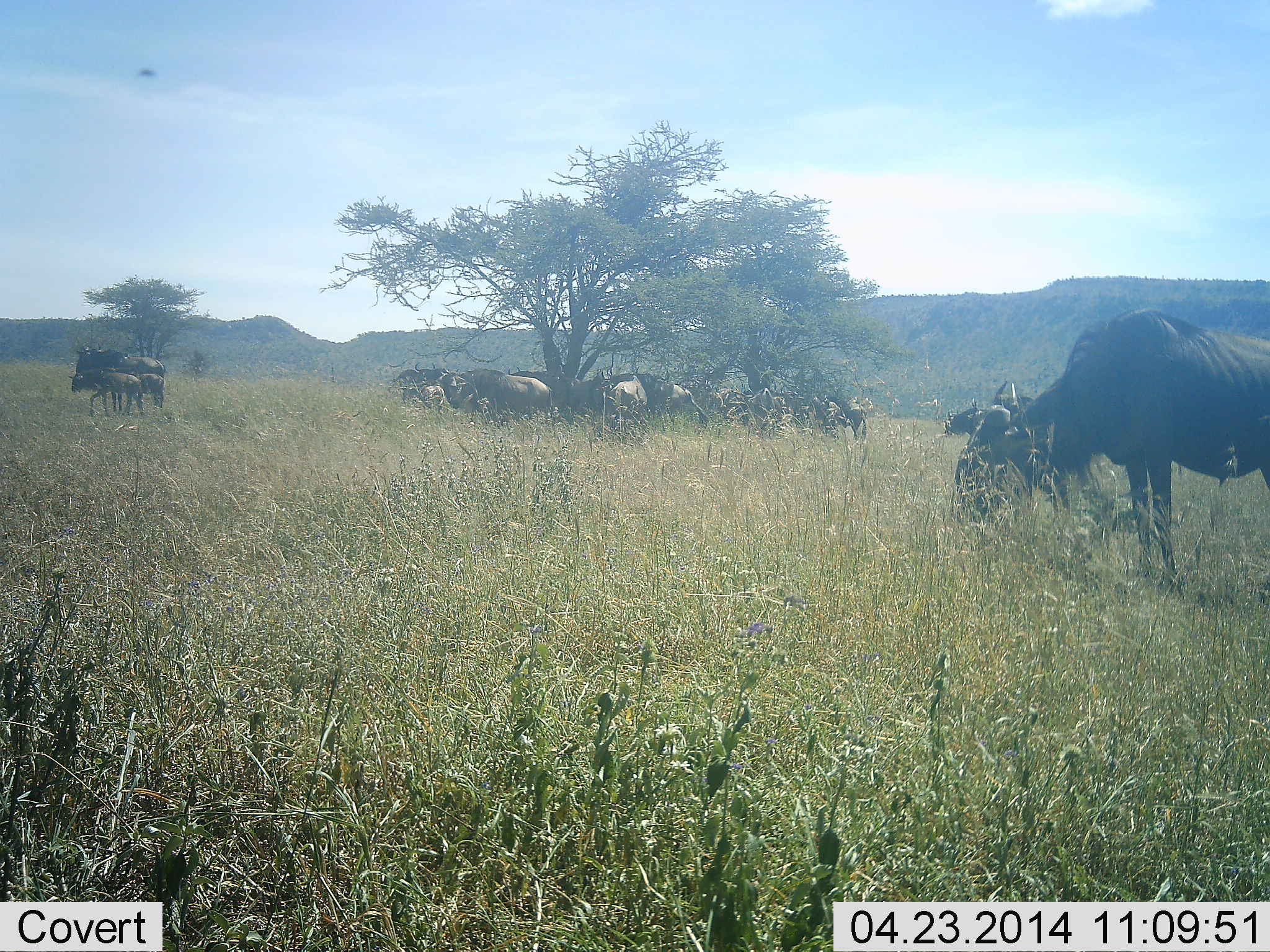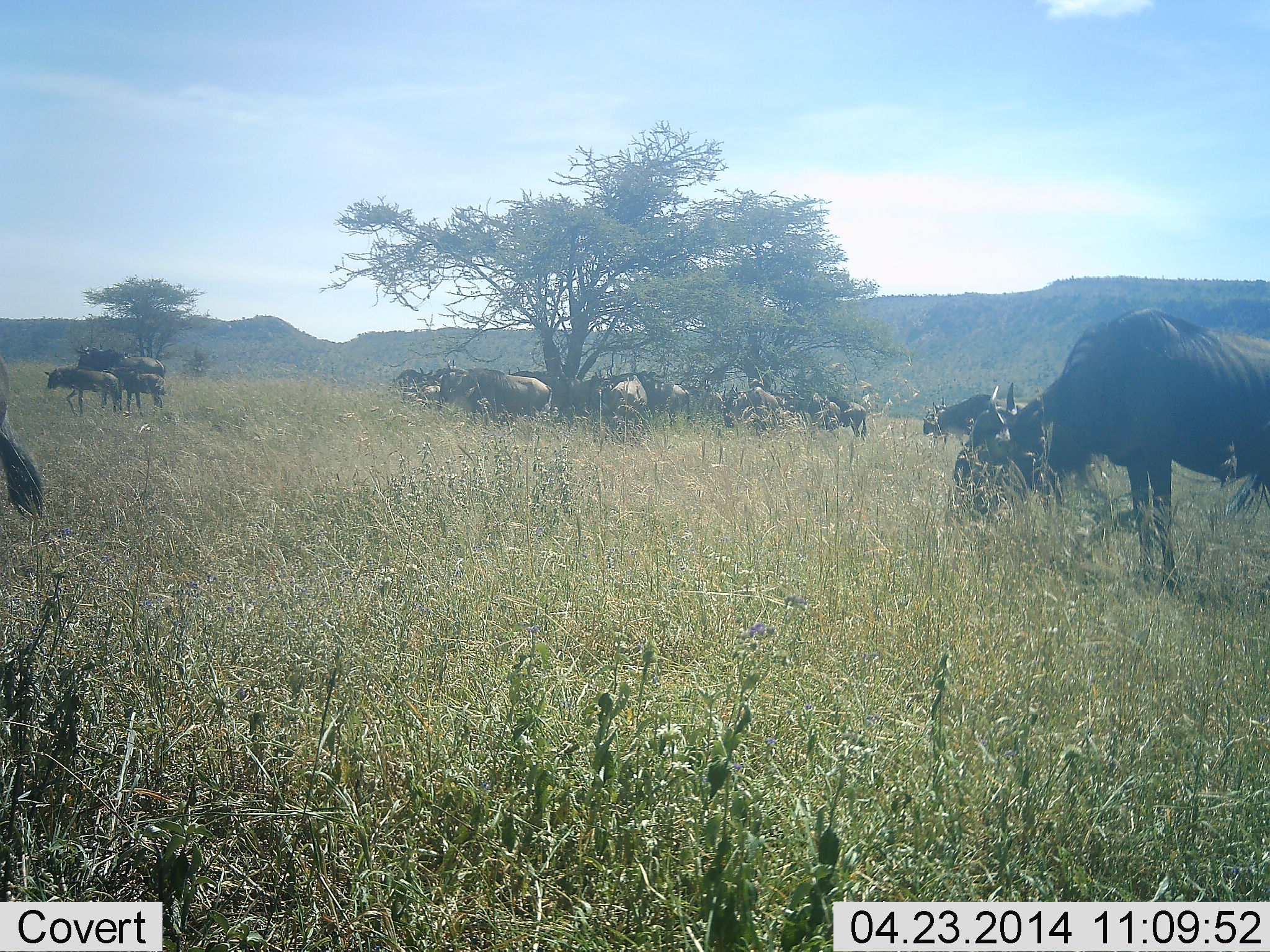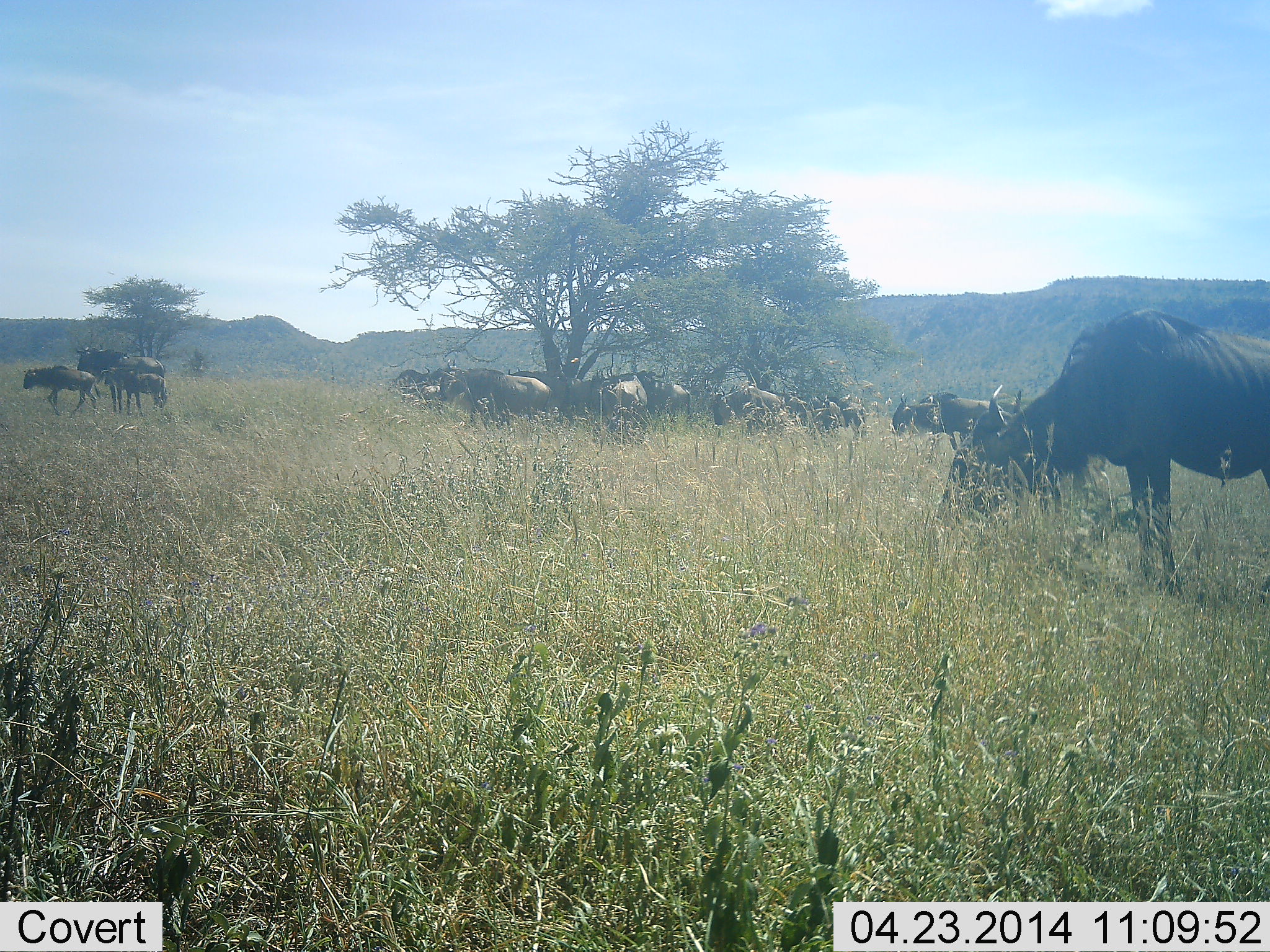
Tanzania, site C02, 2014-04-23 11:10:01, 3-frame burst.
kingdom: Animalia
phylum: Chordata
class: Mammalia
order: Artiodactyla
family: Bovidae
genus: Connochaetes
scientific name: Connochaetes taurinus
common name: blue wildebeest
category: wildebeest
Wildebeest (blue wildebeest) (Connochaetes taurinus), count 11-50. Behavior (volunteer vote fractions): standing 64%, resting 0%, moving 55%, interacting 0%. Young present (vote fraction): 64%. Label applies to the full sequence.